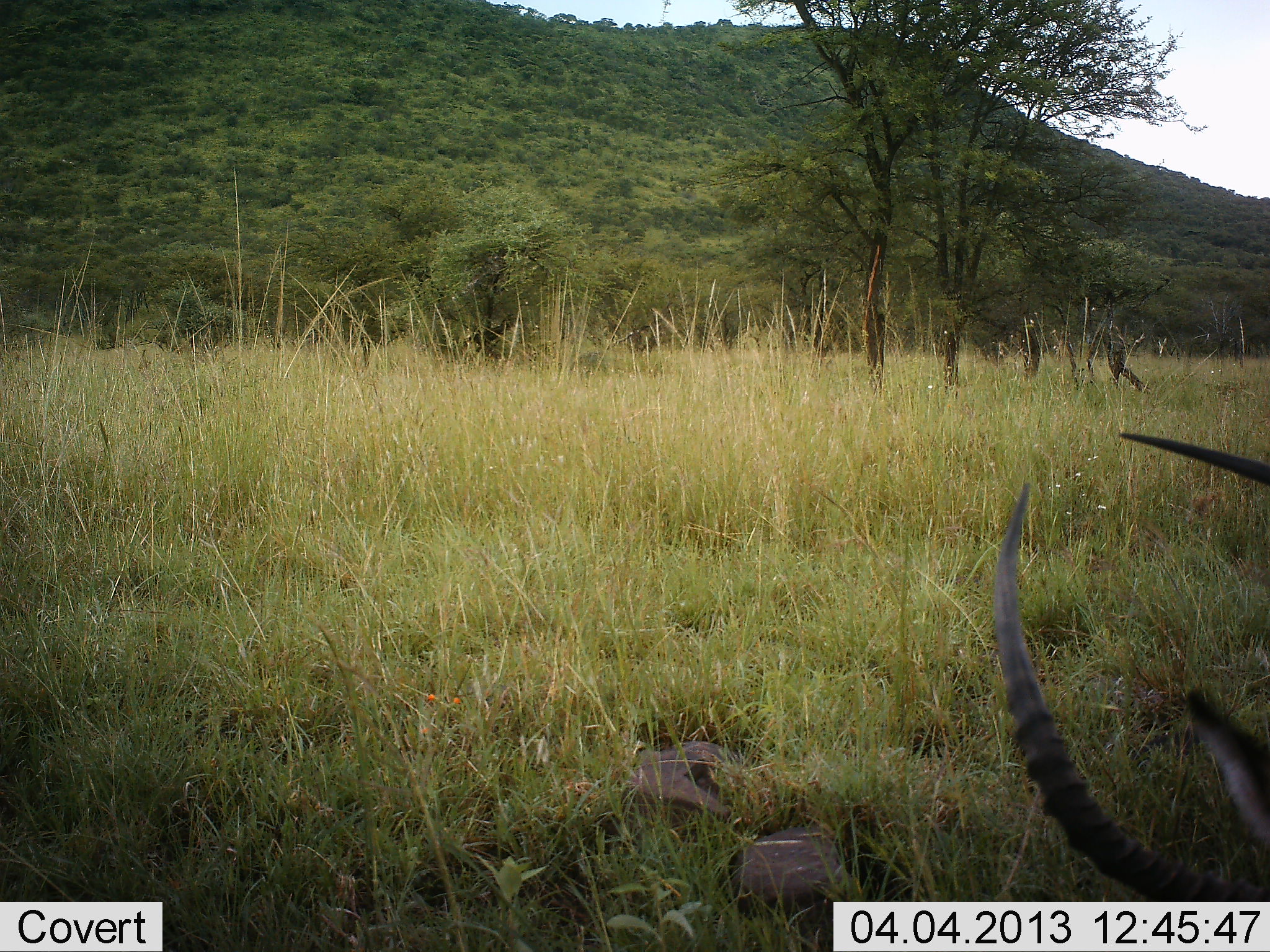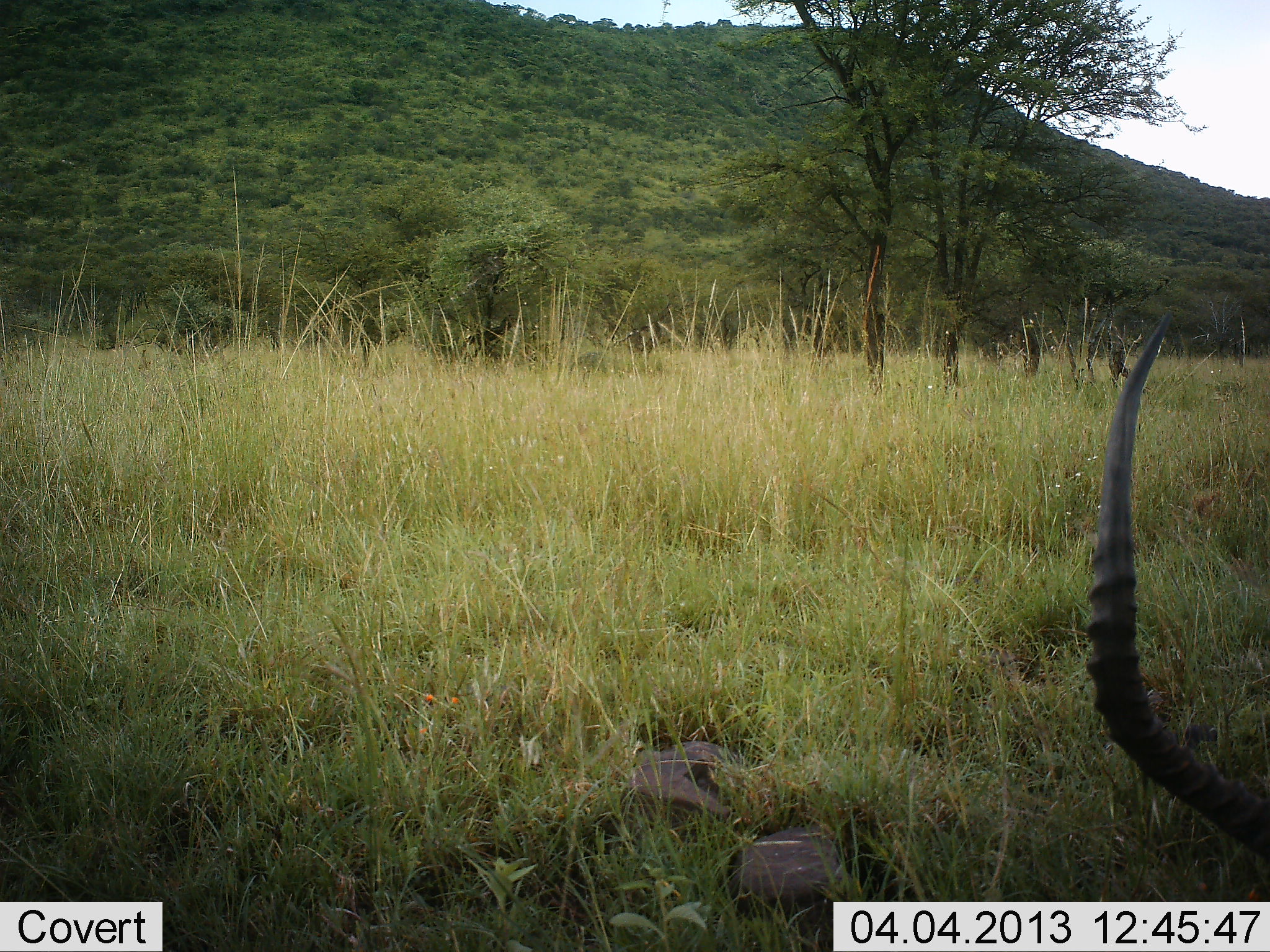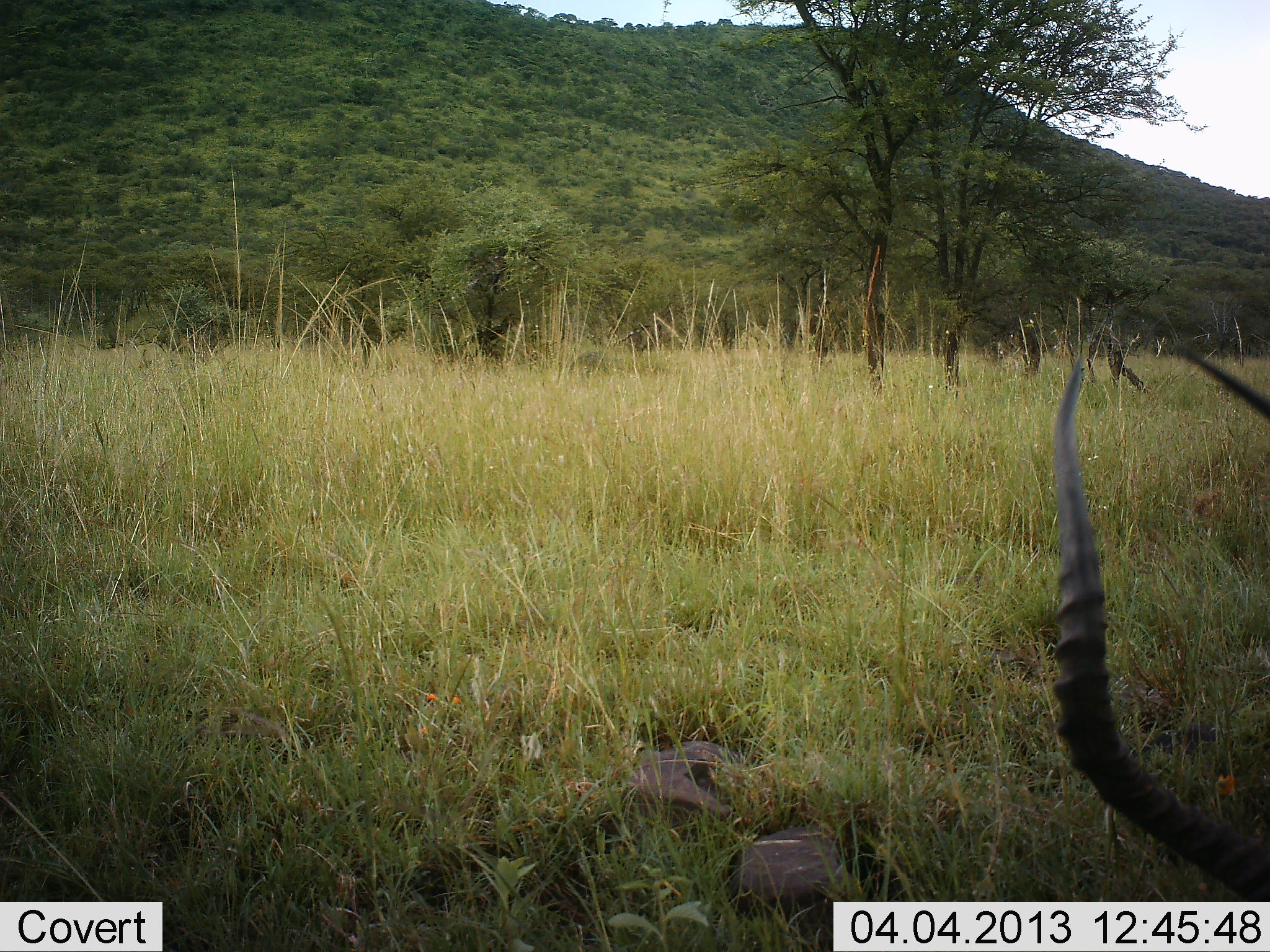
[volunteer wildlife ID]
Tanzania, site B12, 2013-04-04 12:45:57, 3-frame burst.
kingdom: Animalia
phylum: Chordata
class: Mammalia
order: Artiodactyla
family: Bovidae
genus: Aepyceros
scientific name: Aepyceros melampus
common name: impala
Impala (Aepyceros melampus), count 1. Behavior (volunteer vote fractions): standing 37%, resting 30%, moving 10%, interacting 3%. Young present (vote fraction): 0%. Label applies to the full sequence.